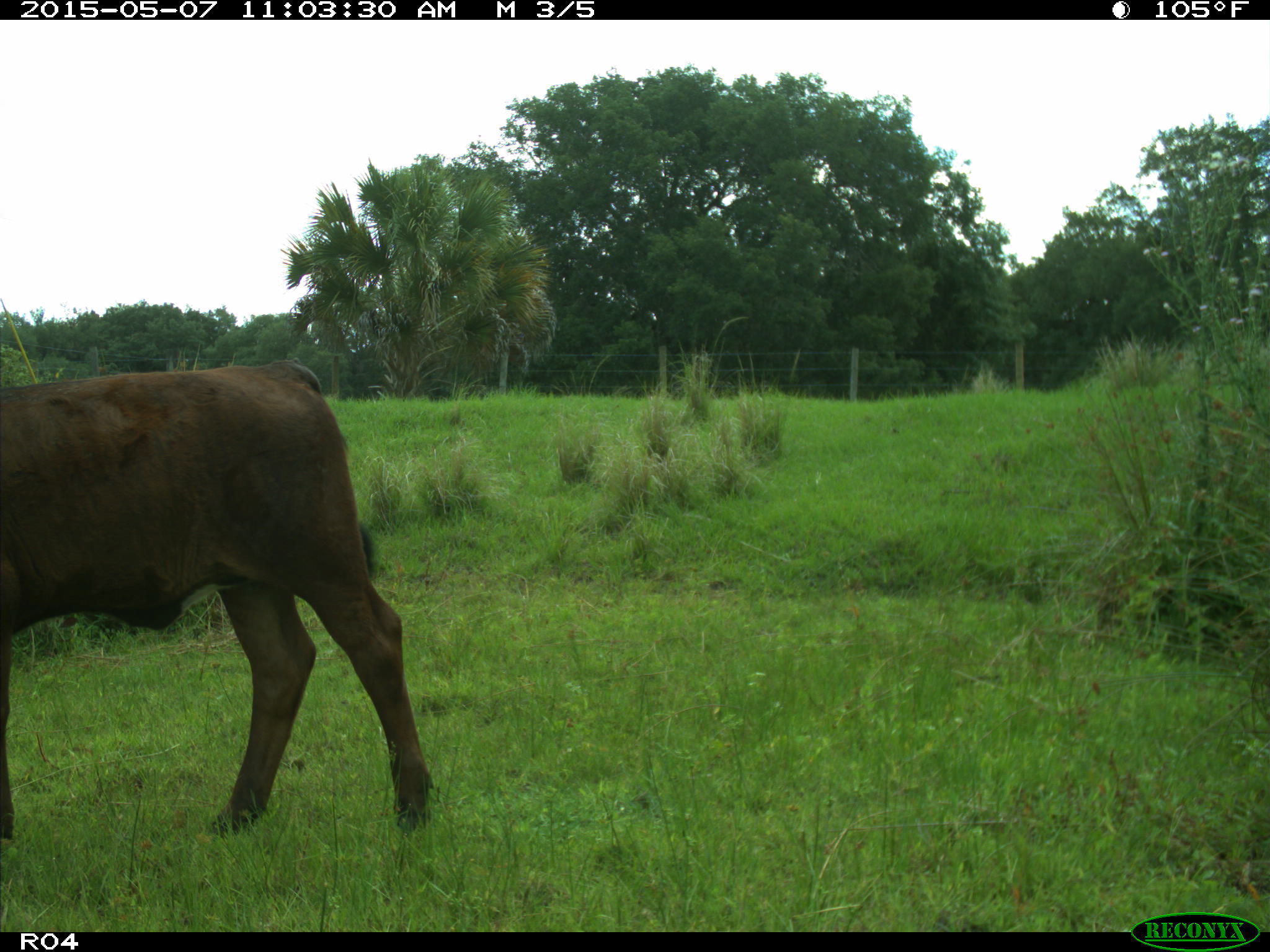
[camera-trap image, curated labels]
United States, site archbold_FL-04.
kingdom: Animalia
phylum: Chordata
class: Mammalia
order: Artiodactyla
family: Bovidae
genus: Bos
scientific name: Bos taurus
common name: domestic cow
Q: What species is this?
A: Bos taurus (domestic cow).